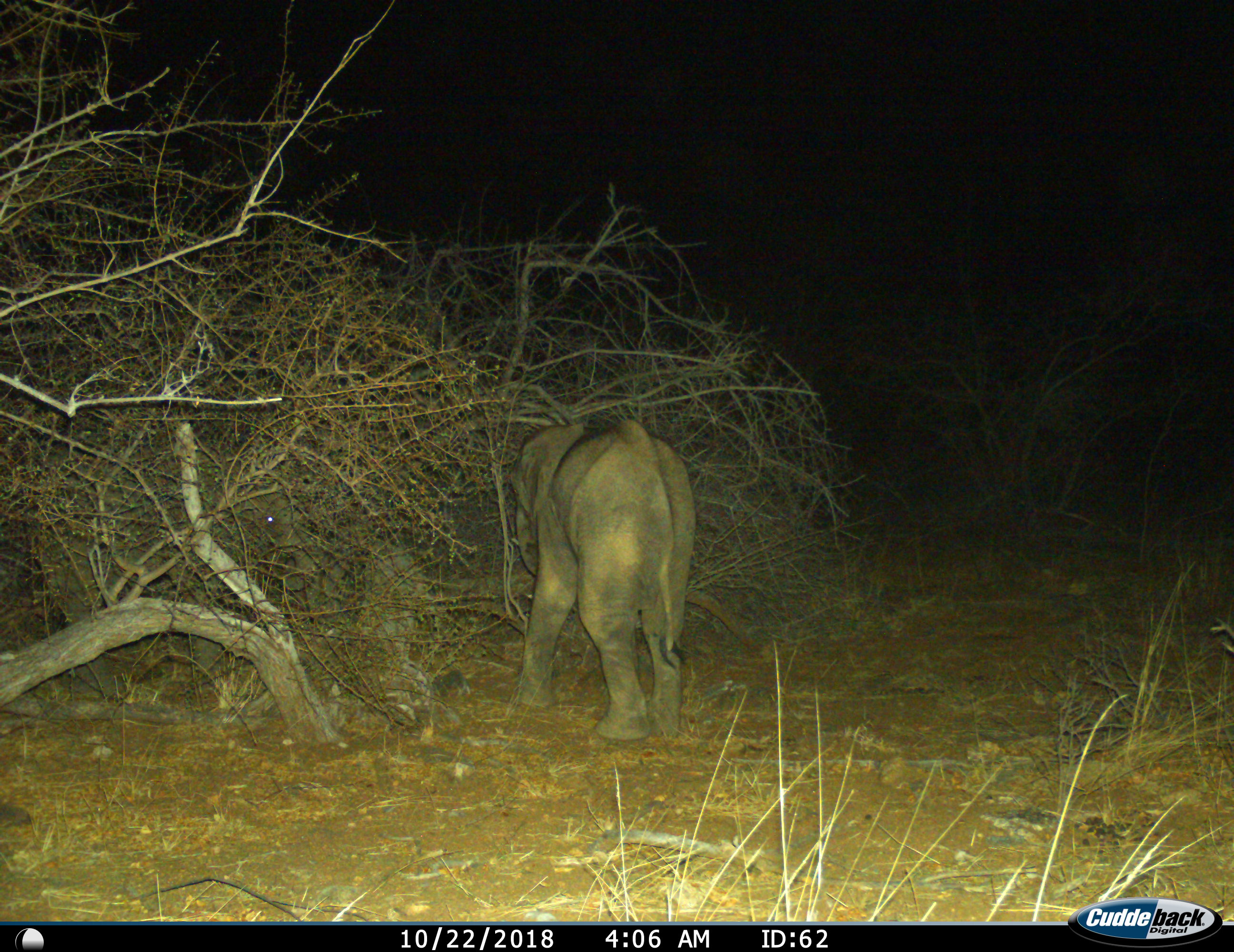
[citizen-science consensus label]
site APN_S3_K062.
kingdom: Animalia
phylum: Chordata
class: Mammalia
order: Proboscidea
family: Elephantidae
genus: Loxodonta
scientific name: Loxodonta africana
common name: african bush elephant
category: elephant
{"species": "elephant (african bush elephant) (Loxodonta africana)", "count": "1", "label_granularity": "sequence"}